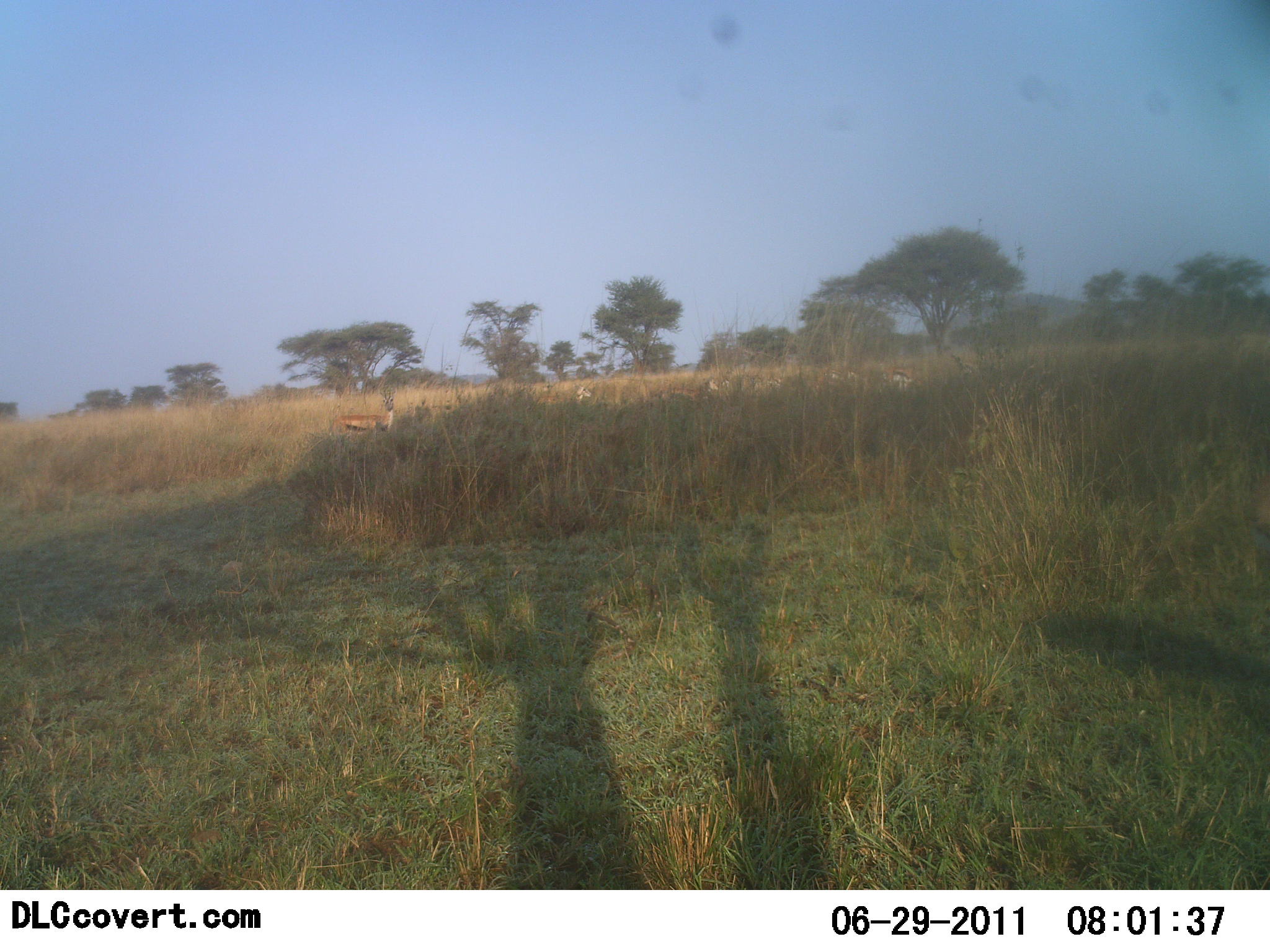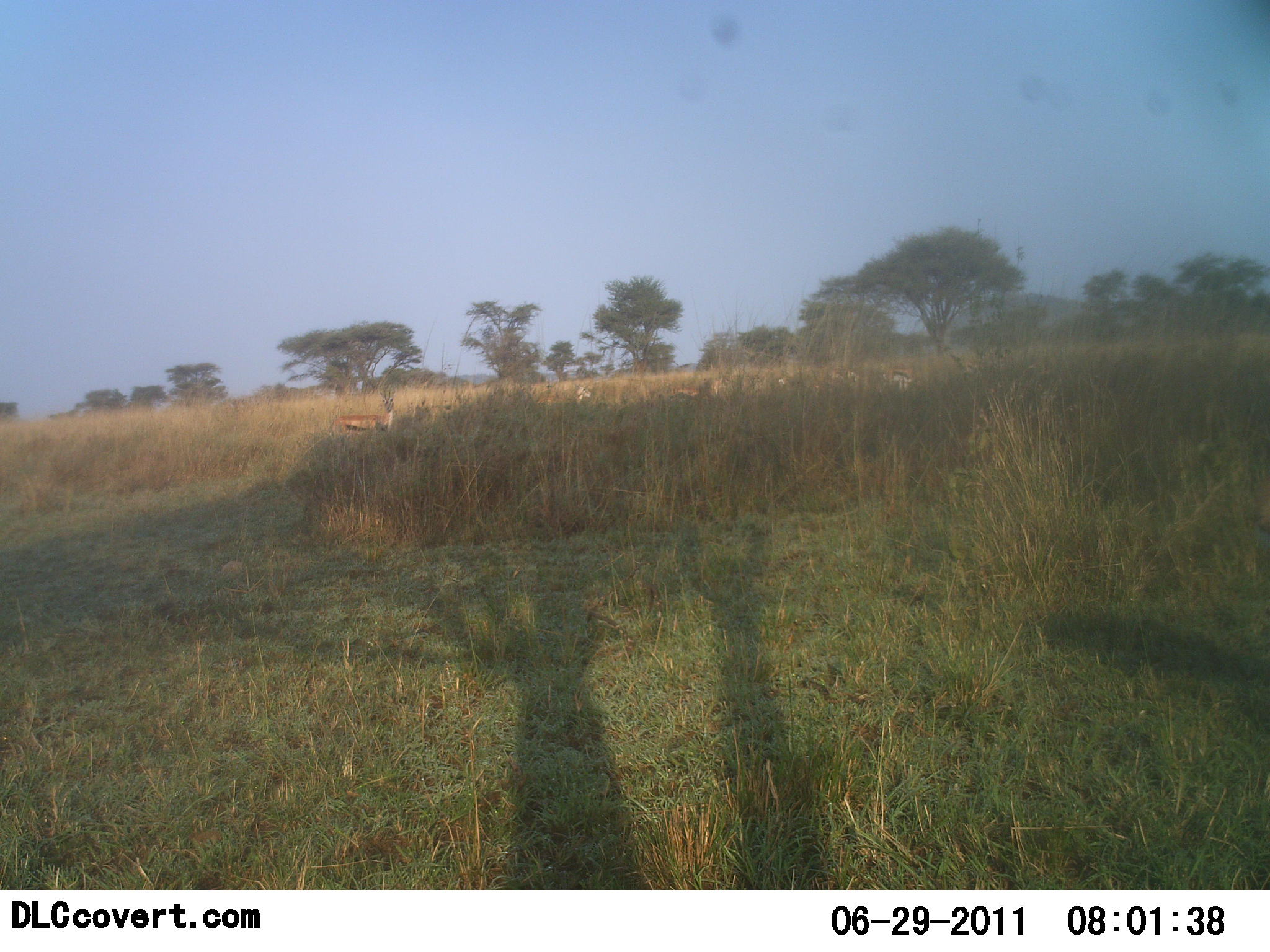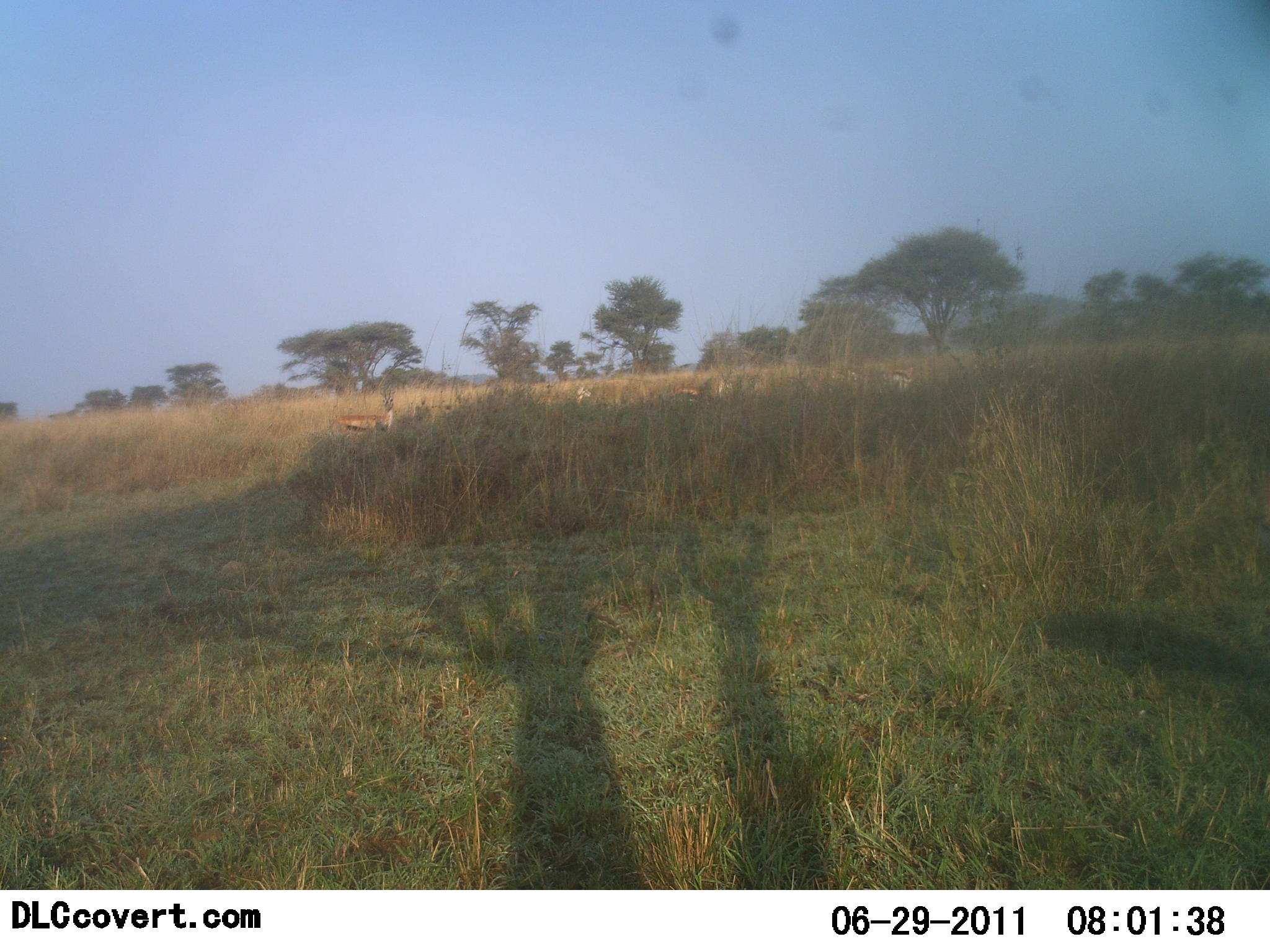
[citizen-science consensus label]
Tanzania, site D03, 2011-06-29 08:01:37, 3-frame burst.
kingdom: Animalia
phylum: Chordata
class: Mammalia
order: Artiodactyla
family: Bovidae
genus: Eudorcas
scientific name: Eudorcas thomsonii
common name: thomson's gazelle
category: gazellethomsons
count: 7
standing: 80%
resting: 10%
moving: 10%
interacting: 0%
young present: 0%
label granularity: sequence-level